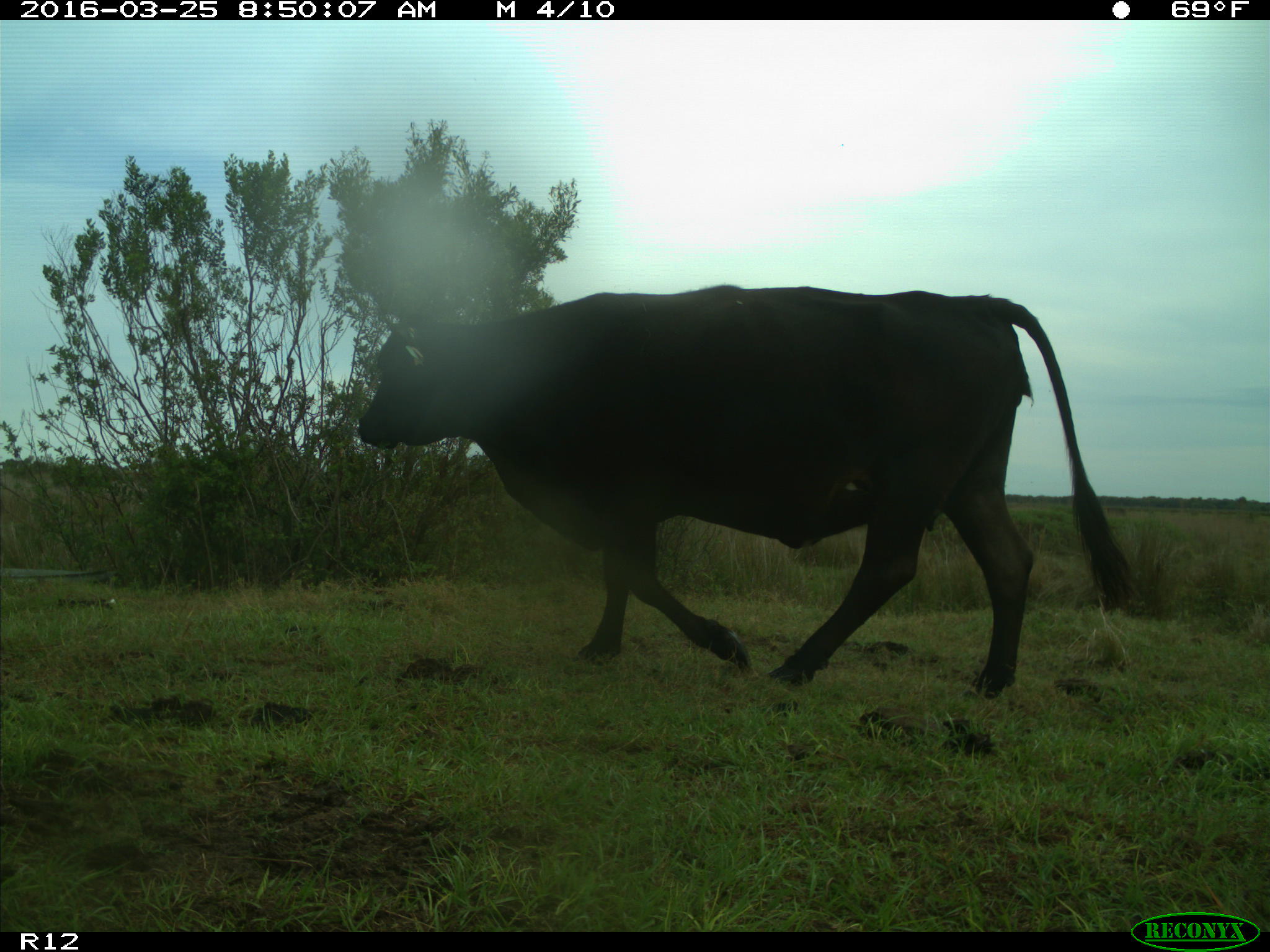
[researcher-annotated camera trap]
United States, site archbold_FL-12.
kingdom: Animalia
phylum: Chordata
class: Mammalia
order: Artiodactyla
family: Bovidae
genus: Bos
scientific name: Bos taurus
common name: domestic cow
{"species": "Bos taurus (domestic cow)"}